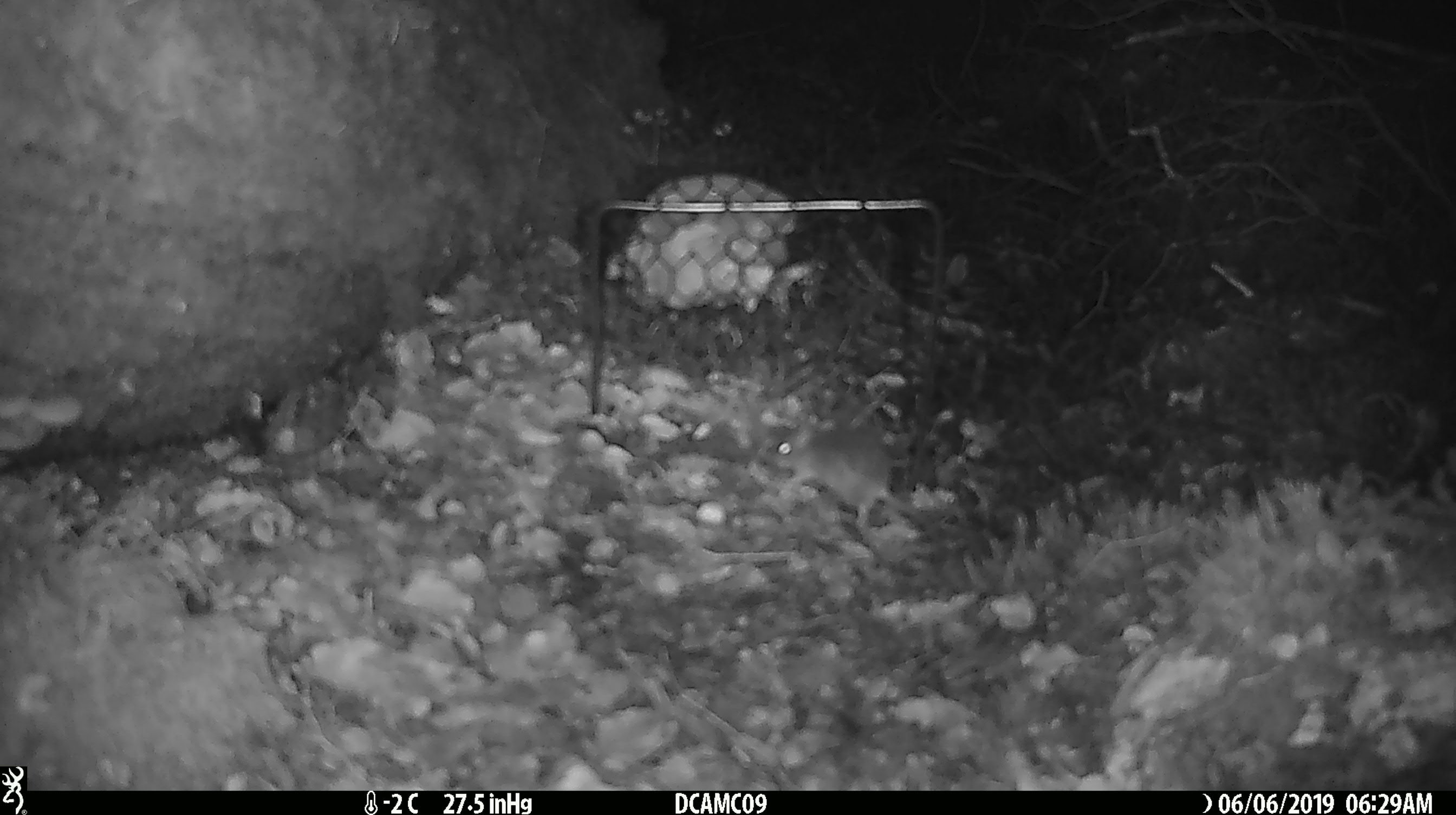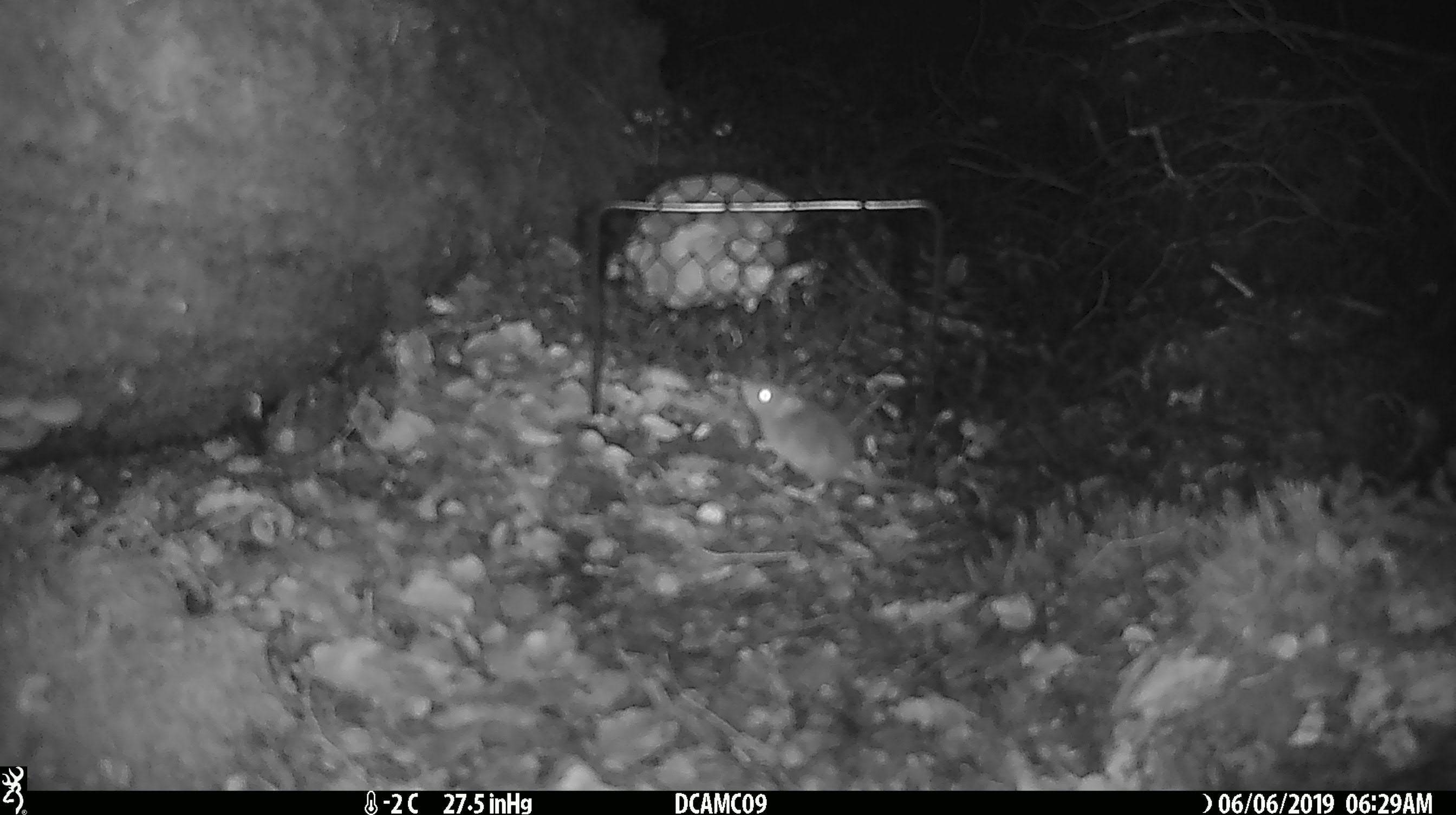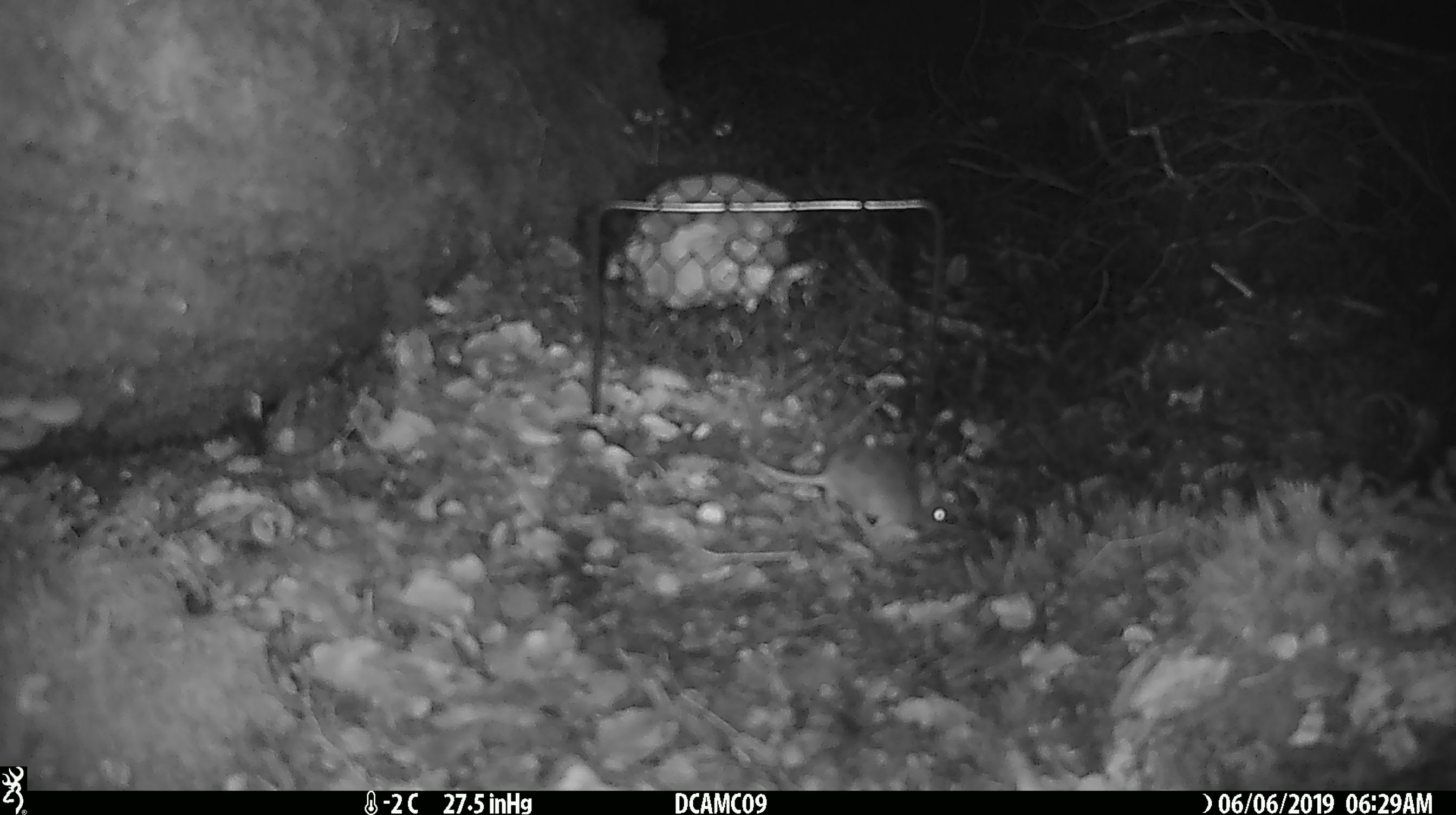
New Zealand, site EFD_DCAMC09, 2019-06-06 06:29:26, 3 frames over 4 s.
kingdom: Animalia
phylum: Chordata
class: Mammalia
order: Rodentia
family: Muridae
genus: Mus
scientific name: Mus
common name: mouse